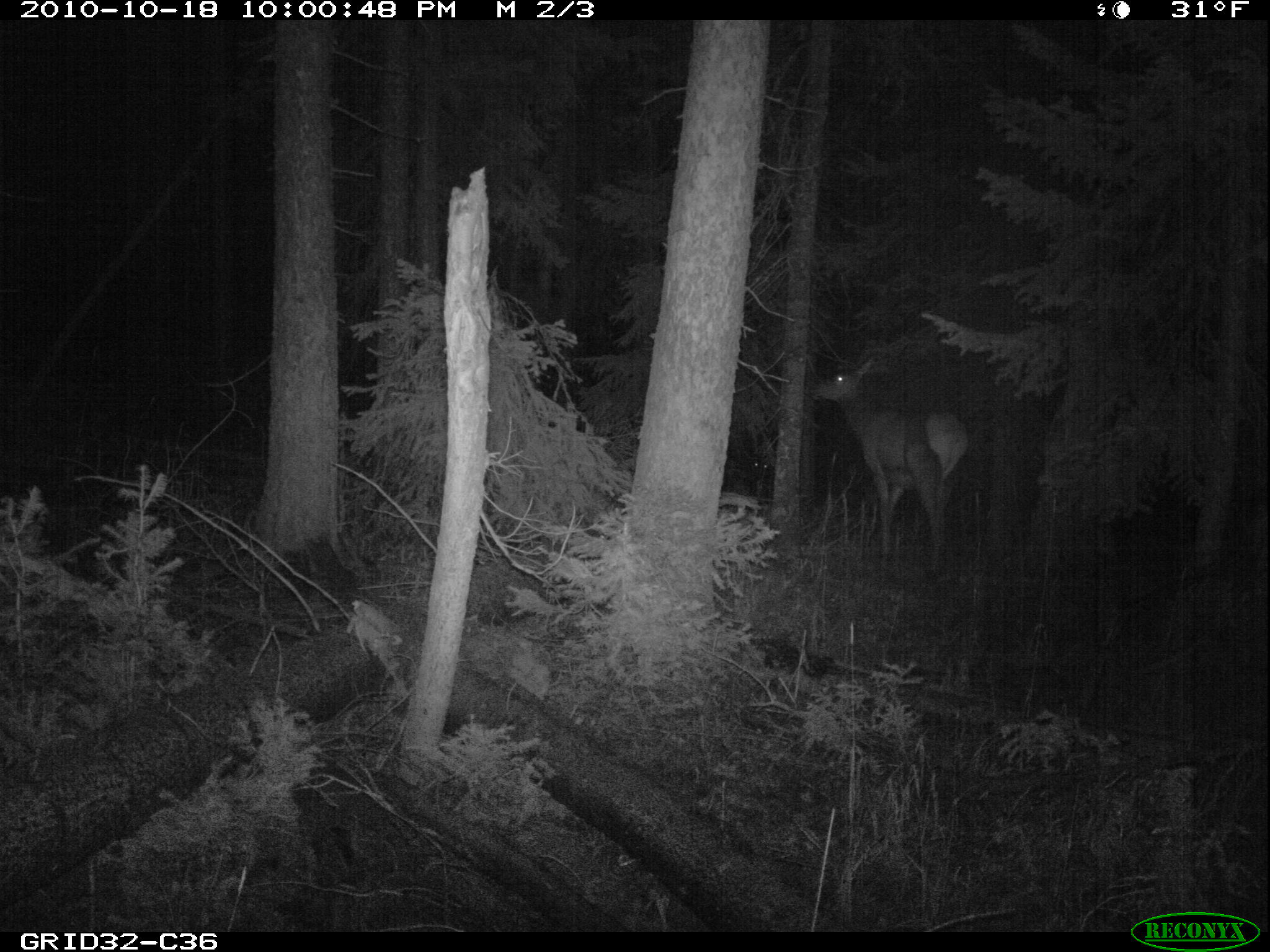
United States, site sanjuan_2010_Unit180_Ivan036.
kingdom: Animalia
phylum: Chordata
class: Mammalia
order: Artiodactyla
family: Cervidae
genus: Cervus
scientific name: Cervus elaphus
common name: red deer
Cervus elaphus (red deer).